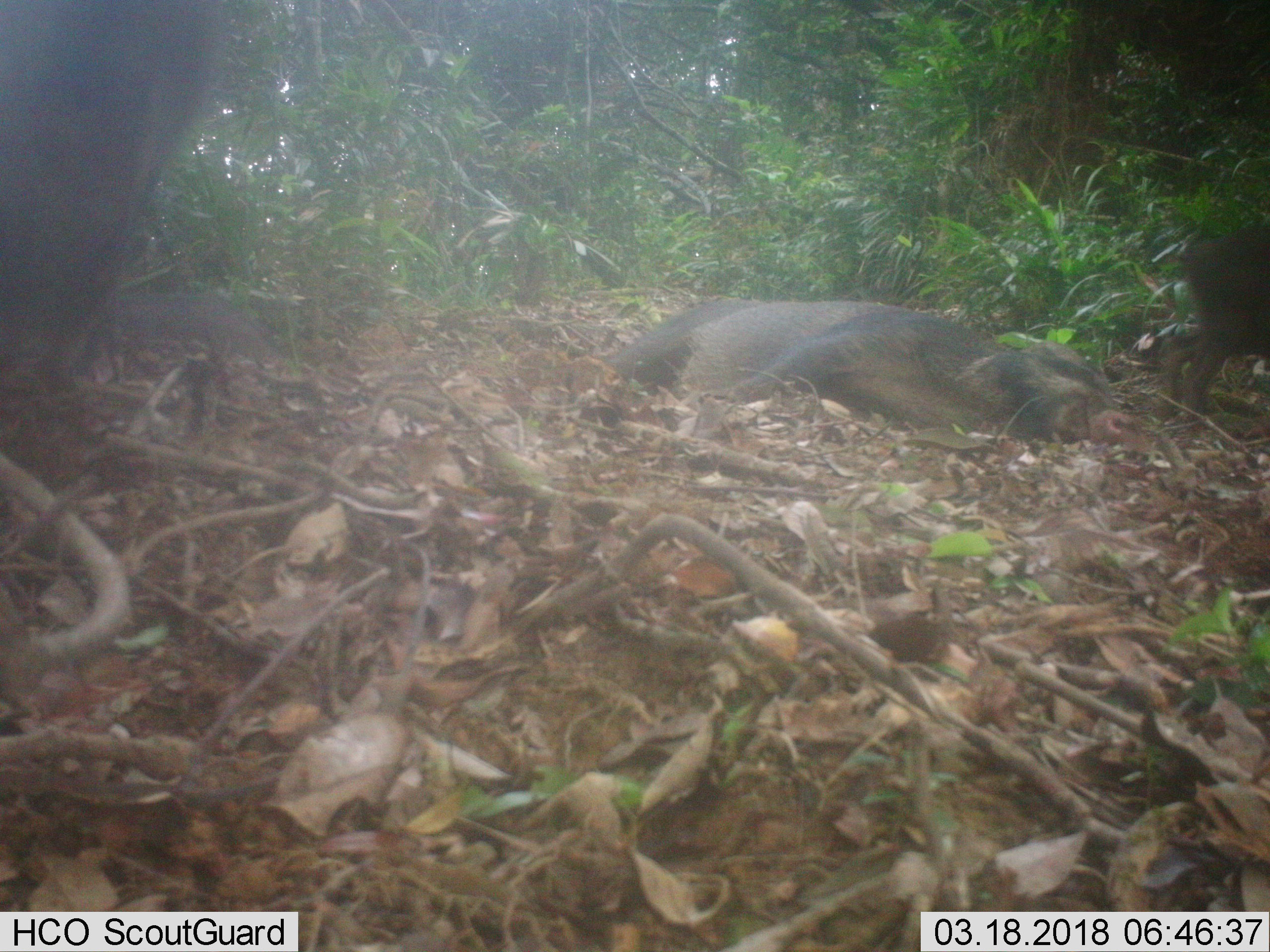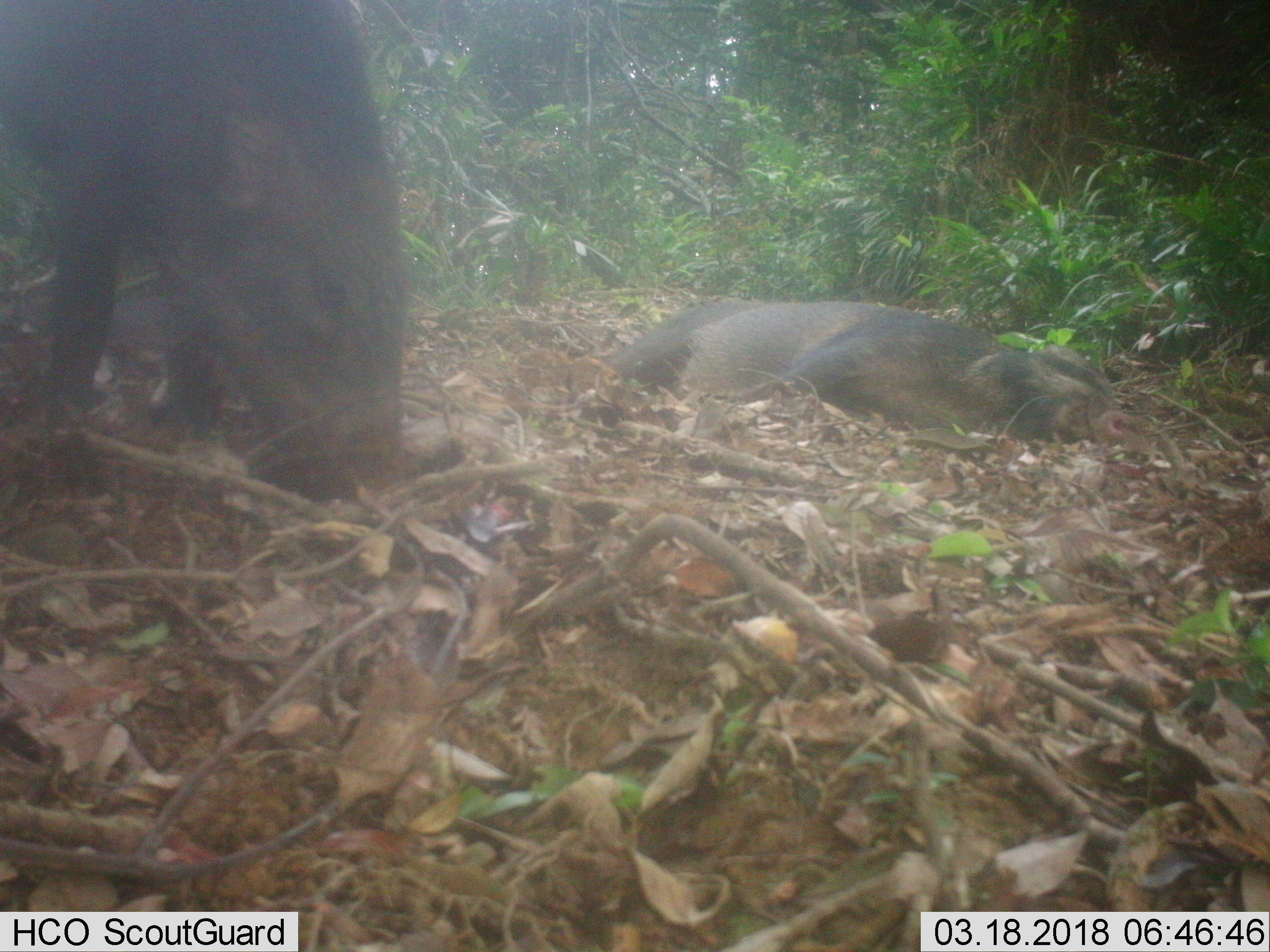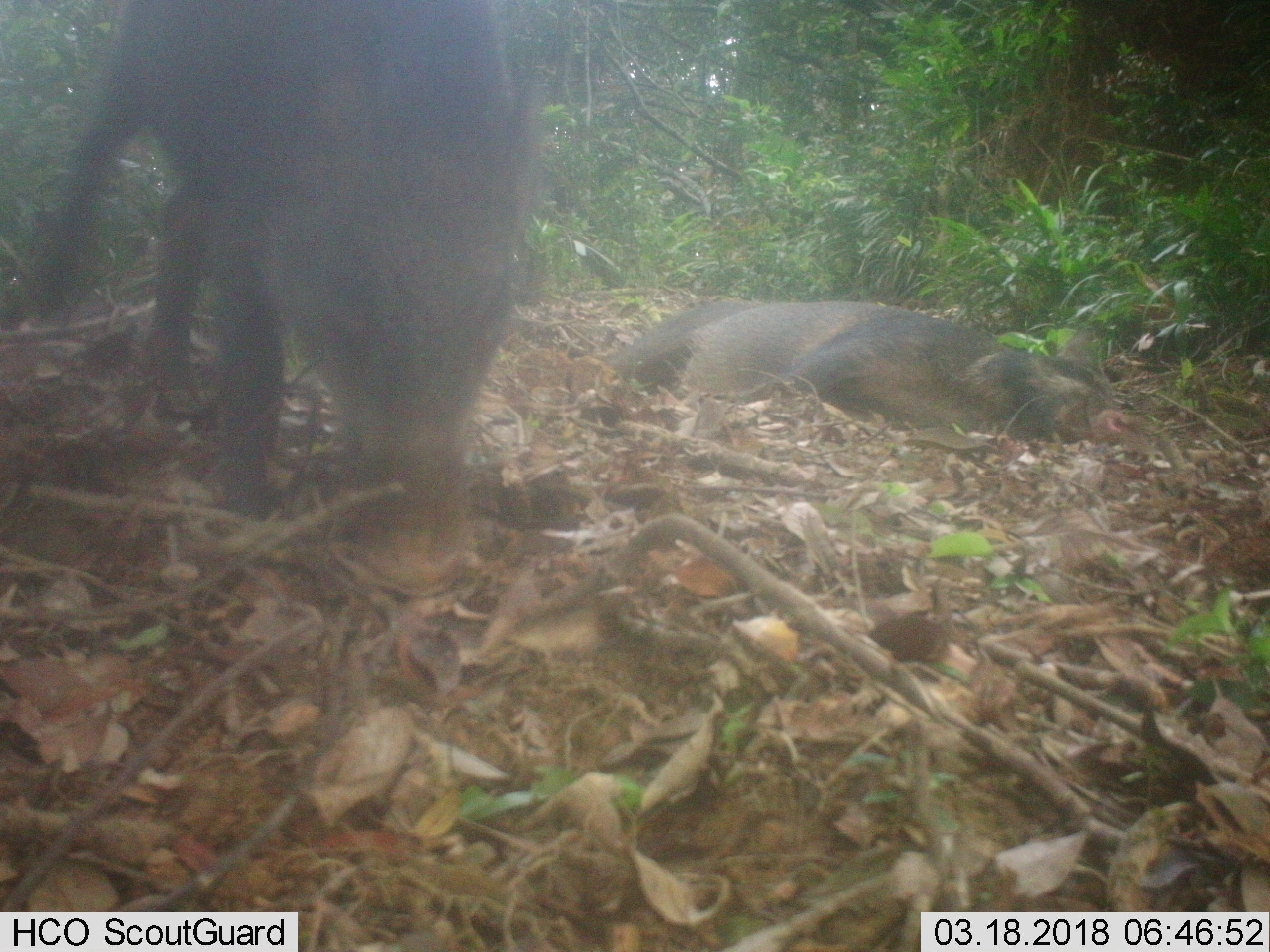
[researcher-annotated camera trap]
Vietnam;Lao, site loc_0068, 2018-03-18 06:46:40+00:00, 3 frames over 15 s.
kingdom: Animalia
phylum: Chordata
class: Mammalia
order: Artiodactyla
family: Suidae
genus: Sus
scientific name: Sus scrofa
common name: eurasian wild pig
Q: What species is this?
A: Eurasian wild pig (Sus scrofa).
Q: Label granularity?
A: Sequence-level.